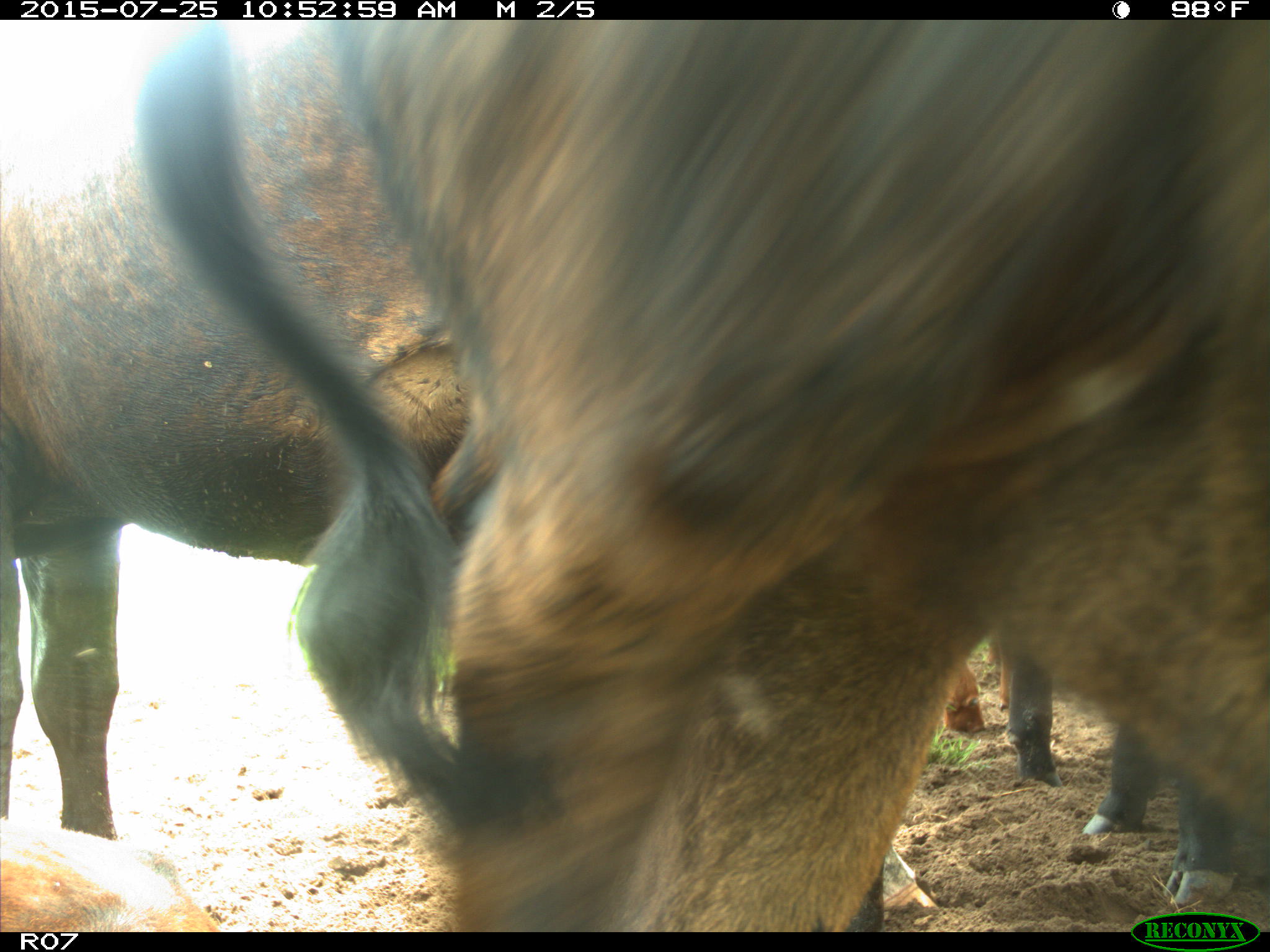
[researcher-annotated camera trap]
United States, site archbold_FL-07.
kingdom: Animalia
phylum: Chordata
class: Mammalia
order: Artiodactyla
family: Bovidae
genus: Bos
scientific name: Bos taurus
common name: domestic cow